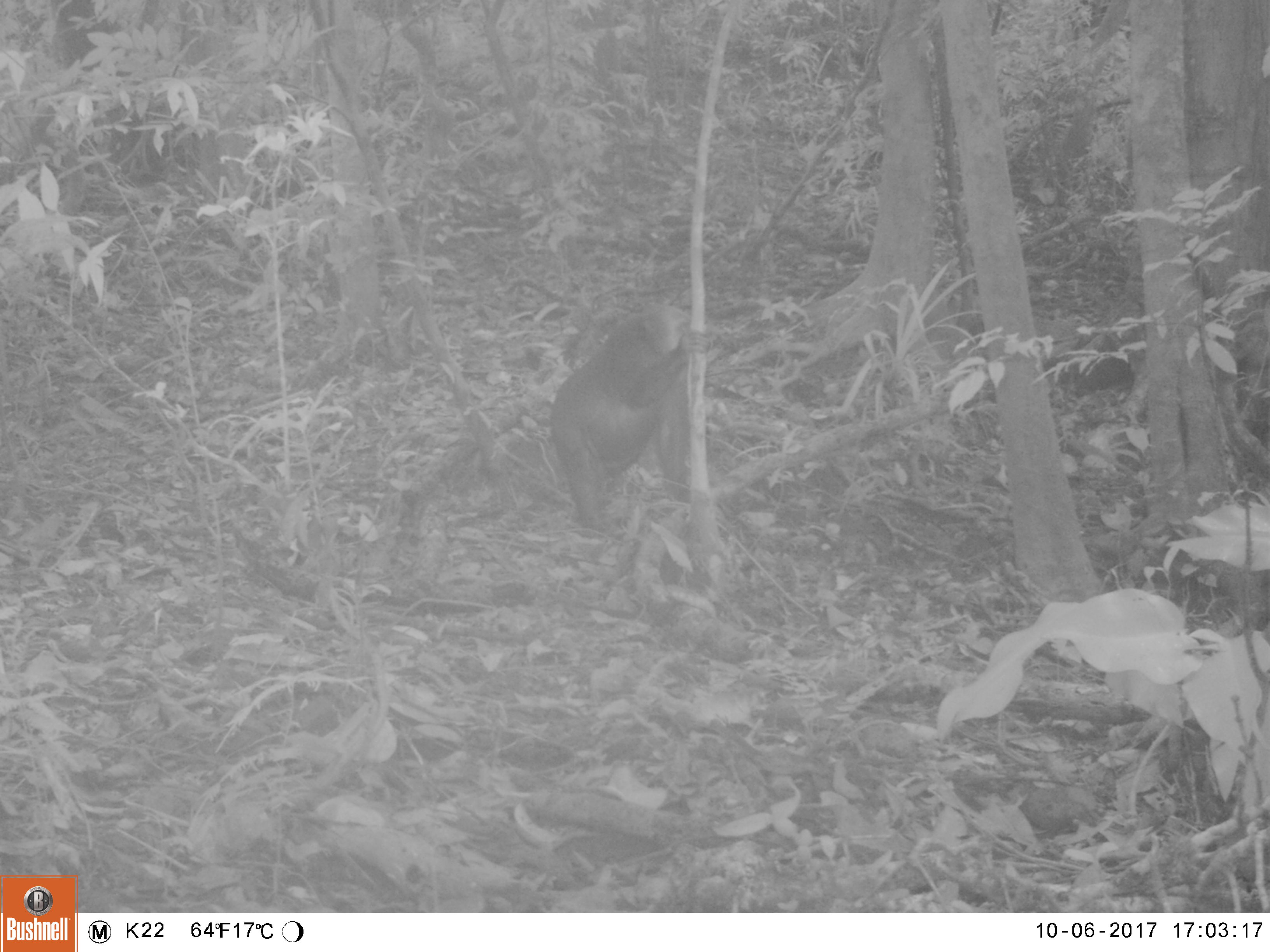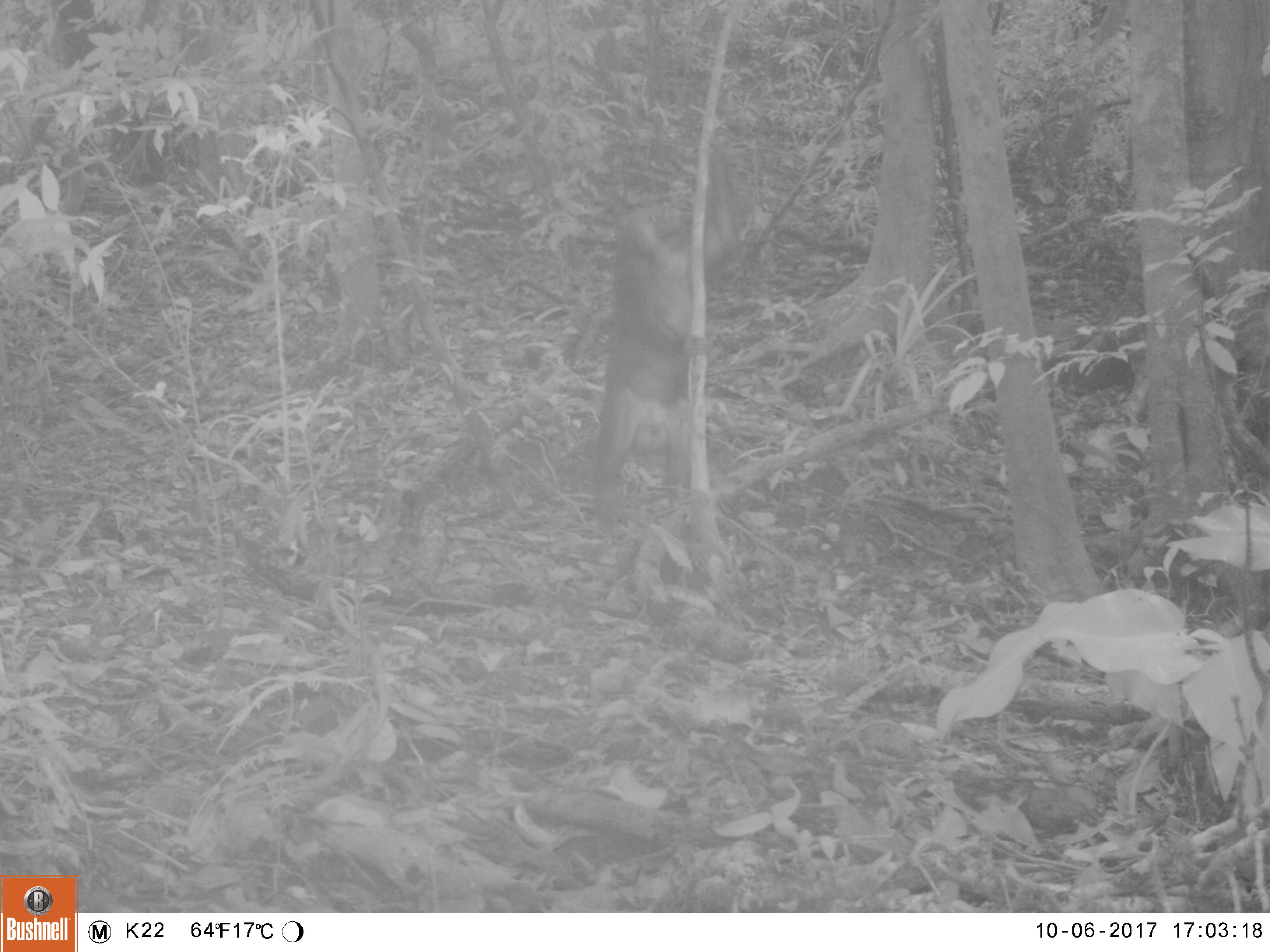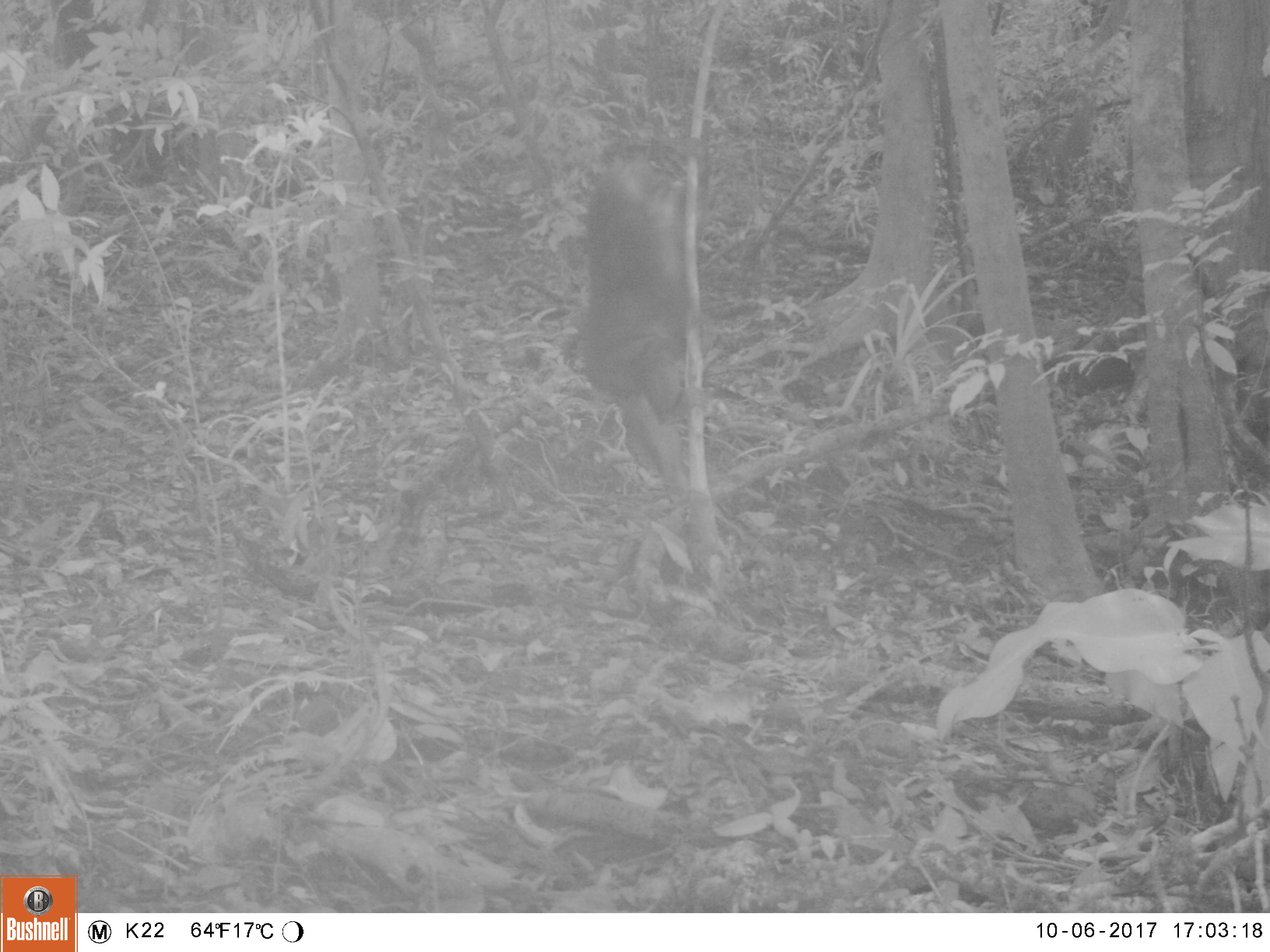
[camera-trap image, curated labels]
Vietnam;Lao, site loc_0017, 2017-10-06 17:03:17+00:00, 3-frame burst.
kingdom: Animalia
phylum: Chordata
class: Mammalia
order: Primates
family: Cercopithecidae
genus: Macaca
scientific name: Macaca arctoides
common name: stump-tailed macaque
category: stump tailed macaque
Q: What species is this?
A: Stump tailed macaque (stump-tailed macaque) (Macaca arctoides).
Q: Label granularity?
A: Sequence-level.